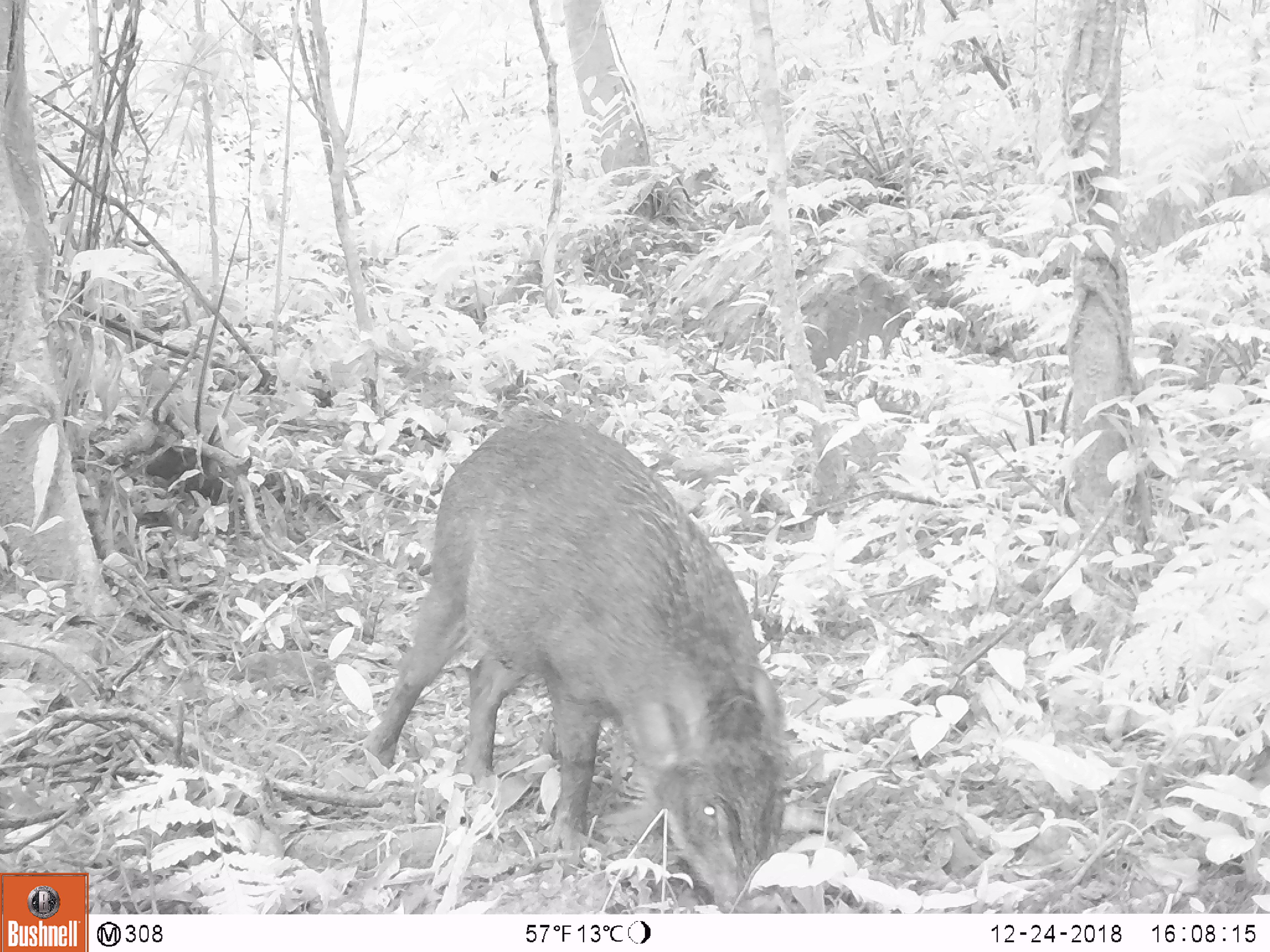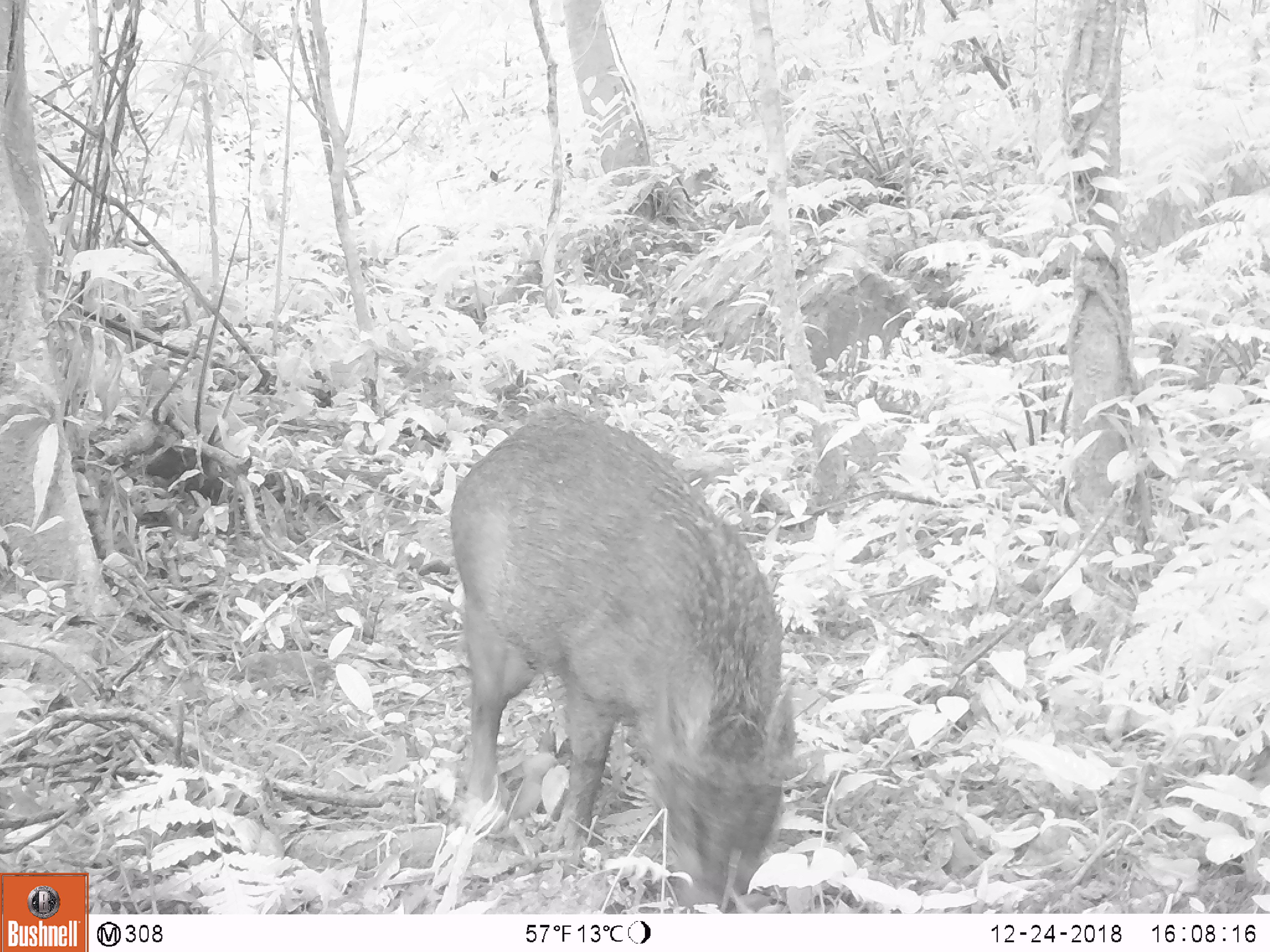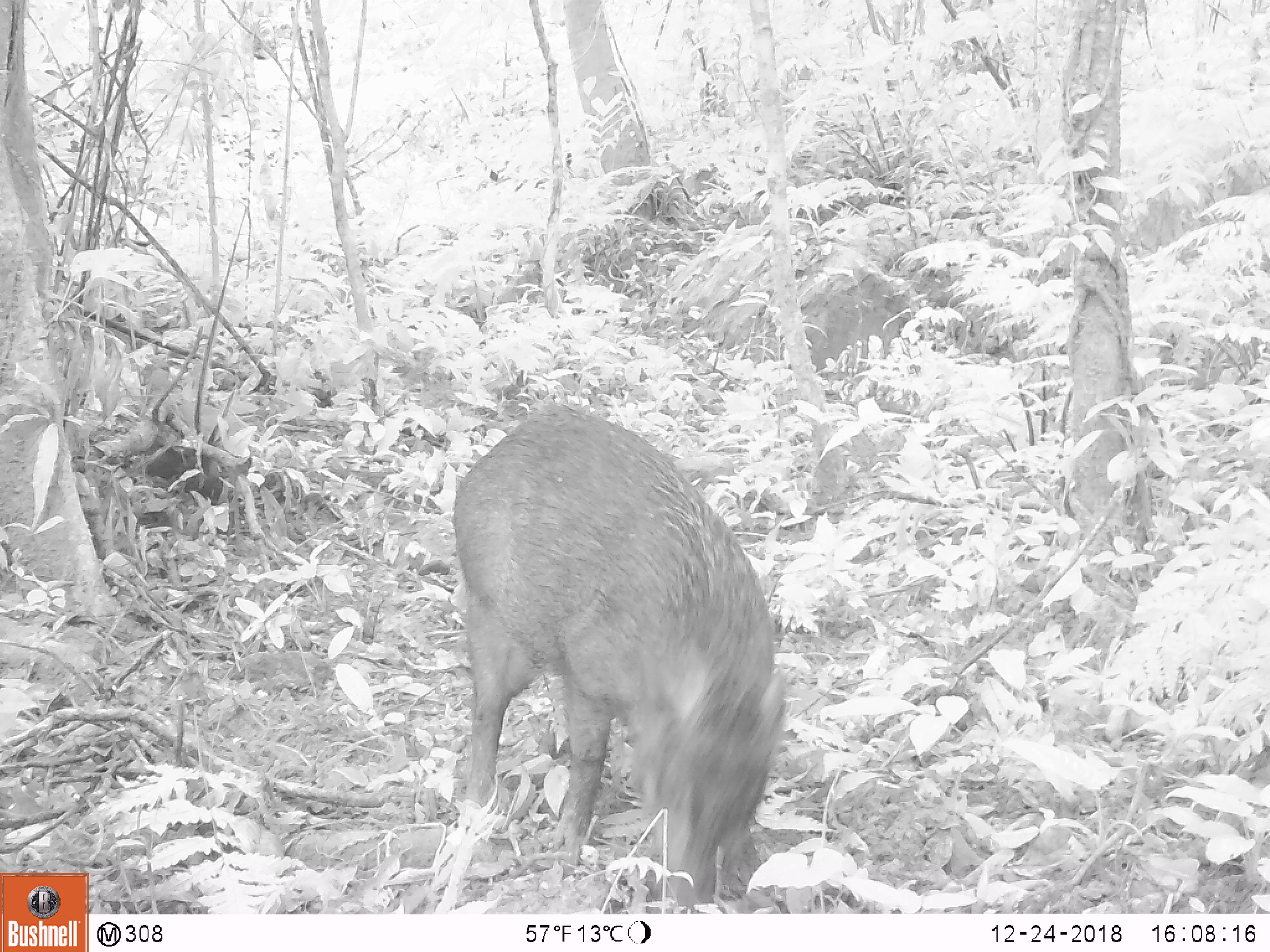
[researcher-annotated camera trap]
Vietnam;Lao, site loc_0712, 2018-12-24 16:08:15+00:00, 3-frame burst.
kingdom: Animalia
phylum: Chordata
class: Mammalia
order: Artiodactyla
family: Suidae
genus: Sus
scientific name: Sus scrofa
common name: eurasian wild pig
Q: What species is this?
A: Eurasian wild pig (Sus scrofa).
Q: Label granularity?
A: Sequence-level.